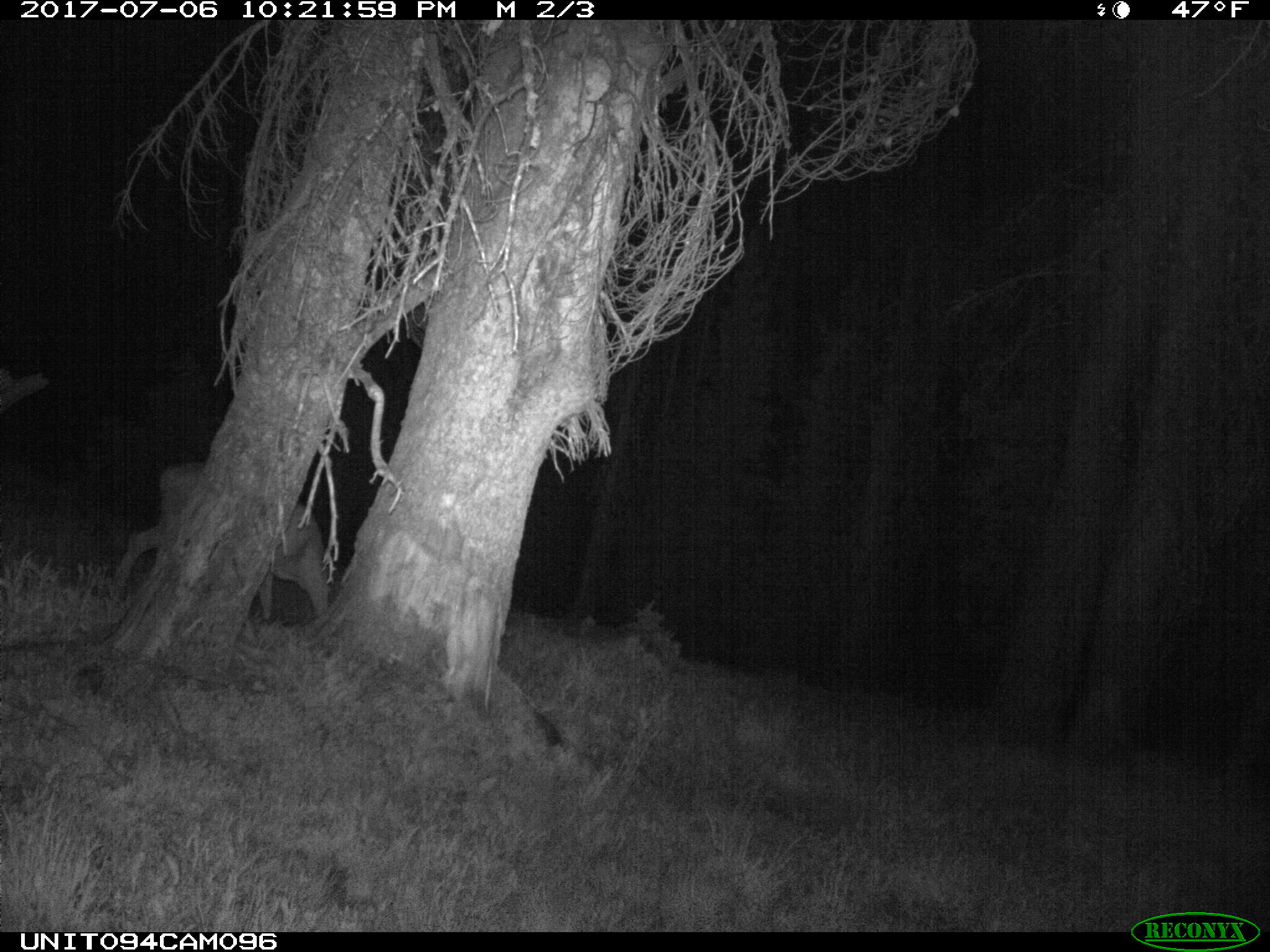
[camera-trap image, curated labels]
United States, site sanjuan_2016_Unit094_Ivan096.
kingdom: Animalia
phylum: Chordata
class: Mammalia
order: Artiodactyla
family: Cervidae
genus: Odocoileus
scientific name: Odocoileus hemionus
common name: mule deer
Odocoileus hemionus (mule deer).